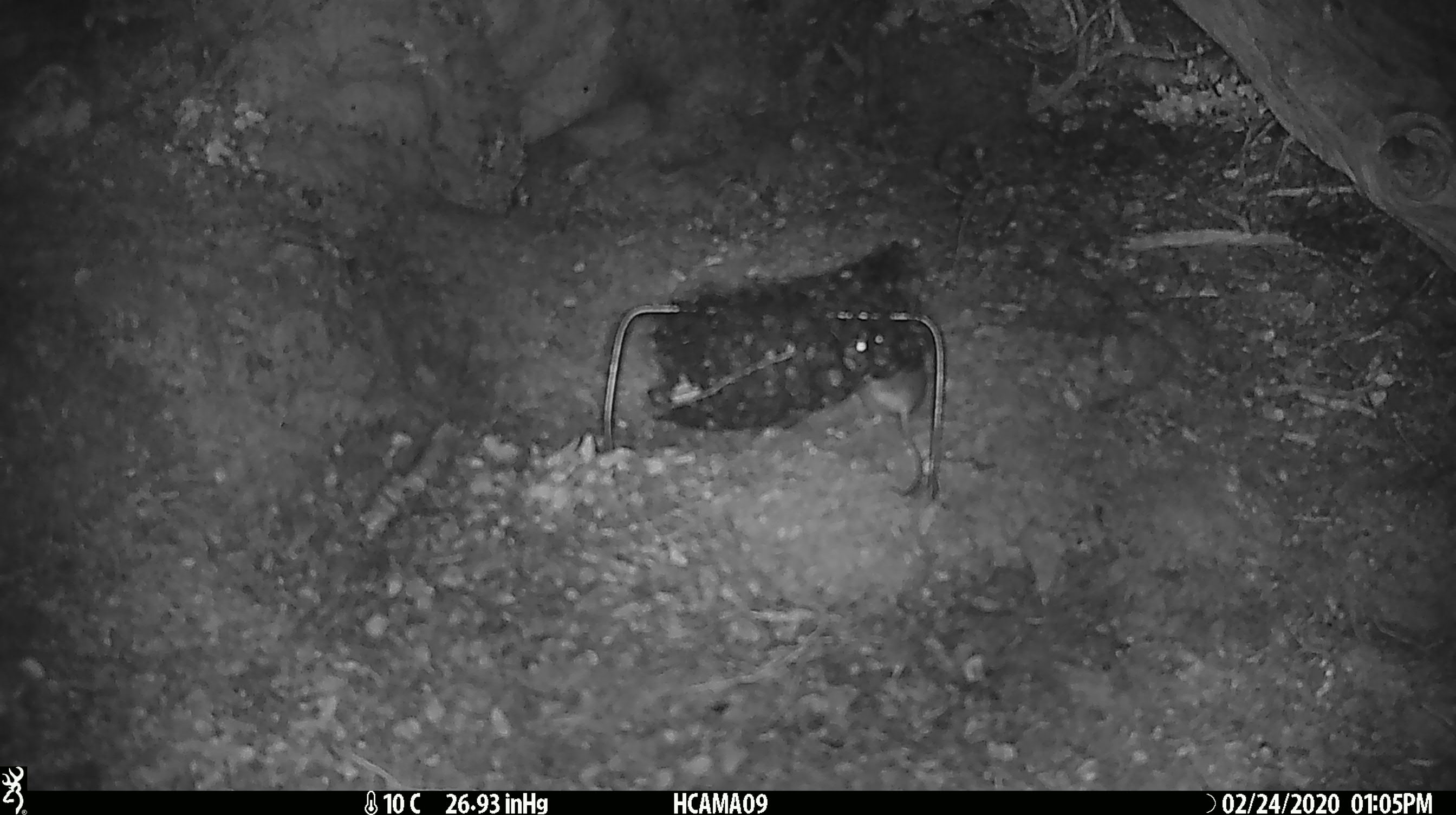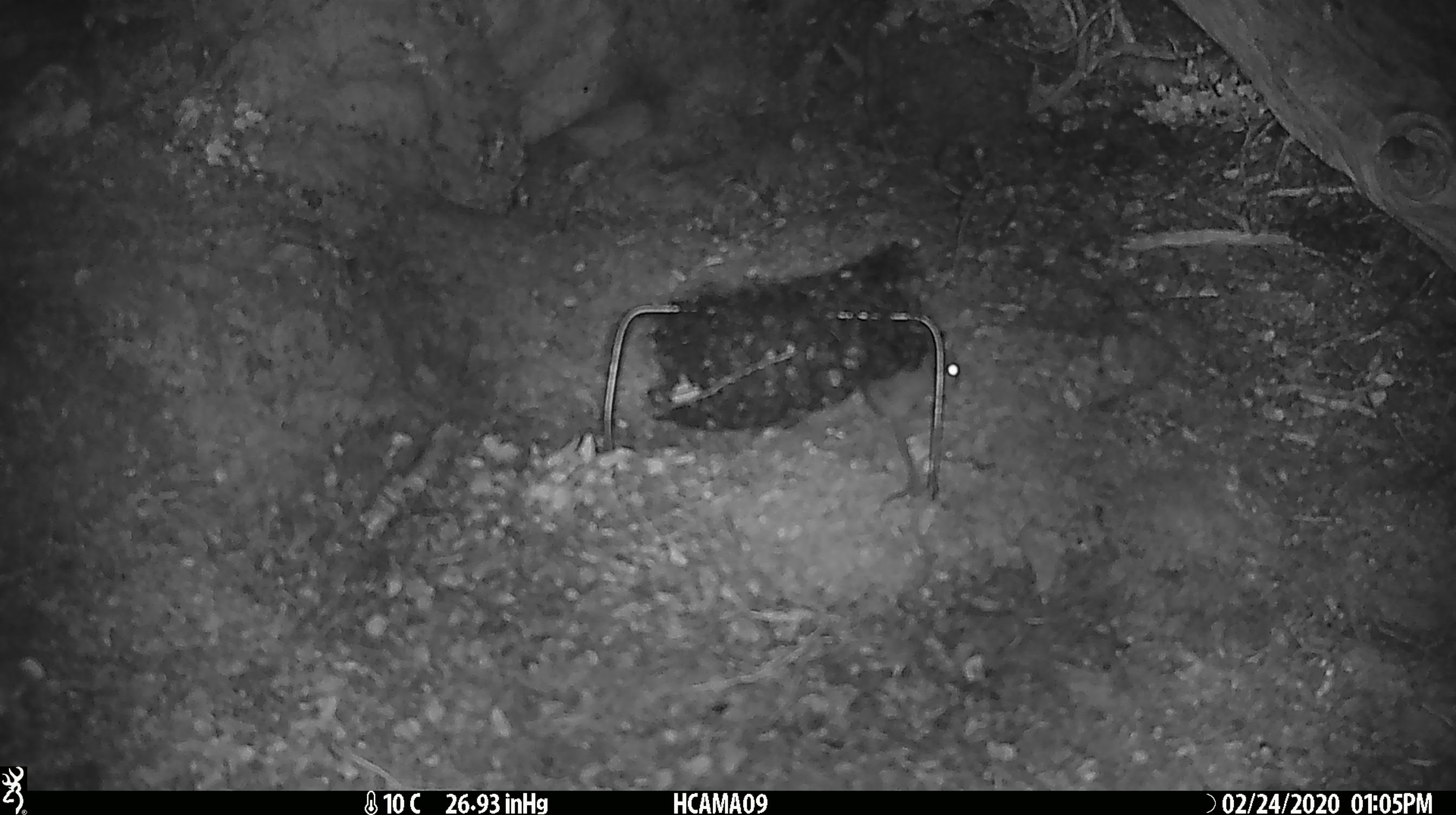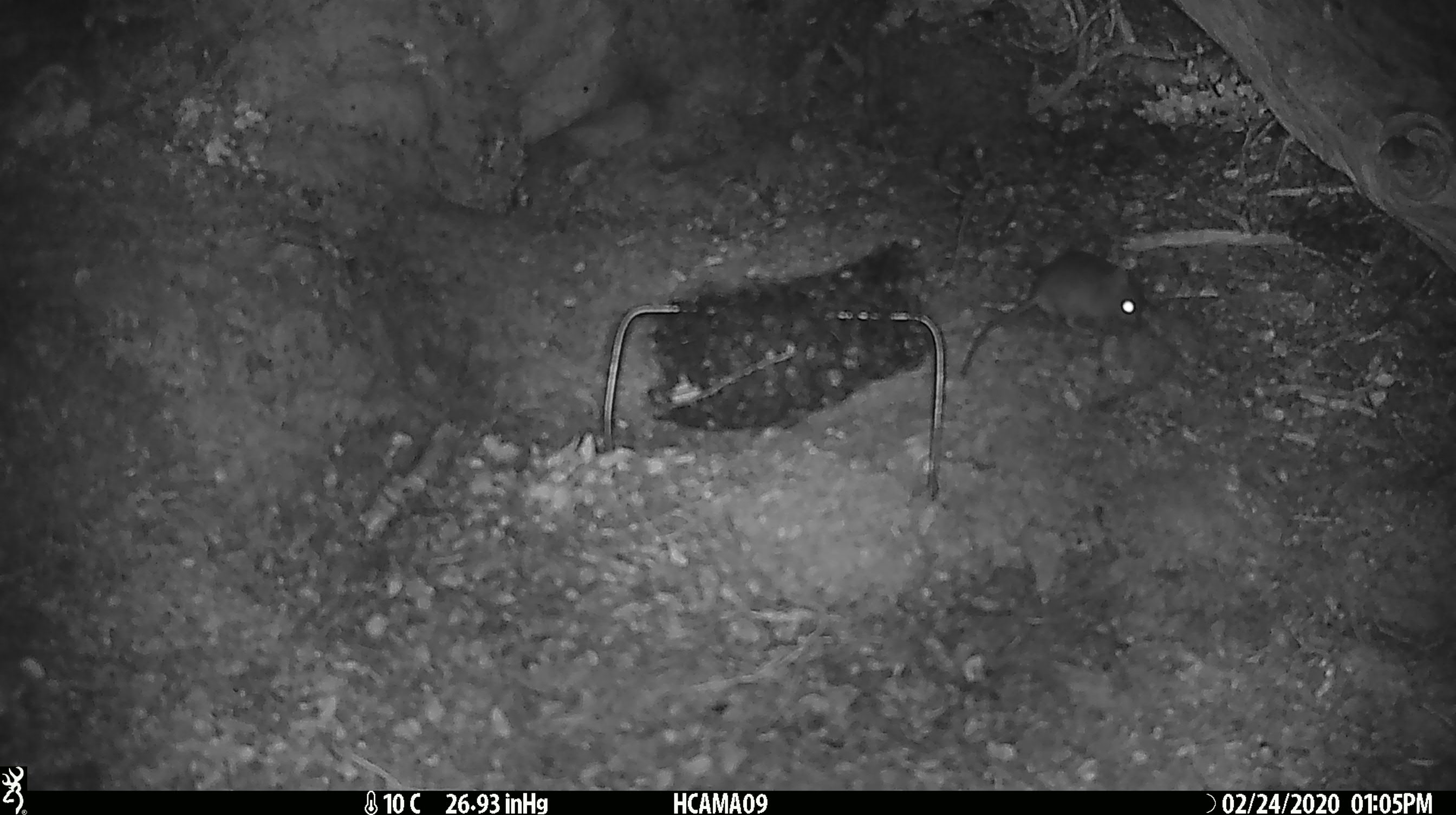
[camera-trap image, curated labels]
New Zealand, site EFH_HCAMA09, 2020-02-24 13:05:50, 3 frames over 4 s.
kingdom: Animalia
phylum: Chordata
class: Mammalia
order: Rodentia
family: Muridae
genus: Mus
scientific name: Mus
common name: mouse